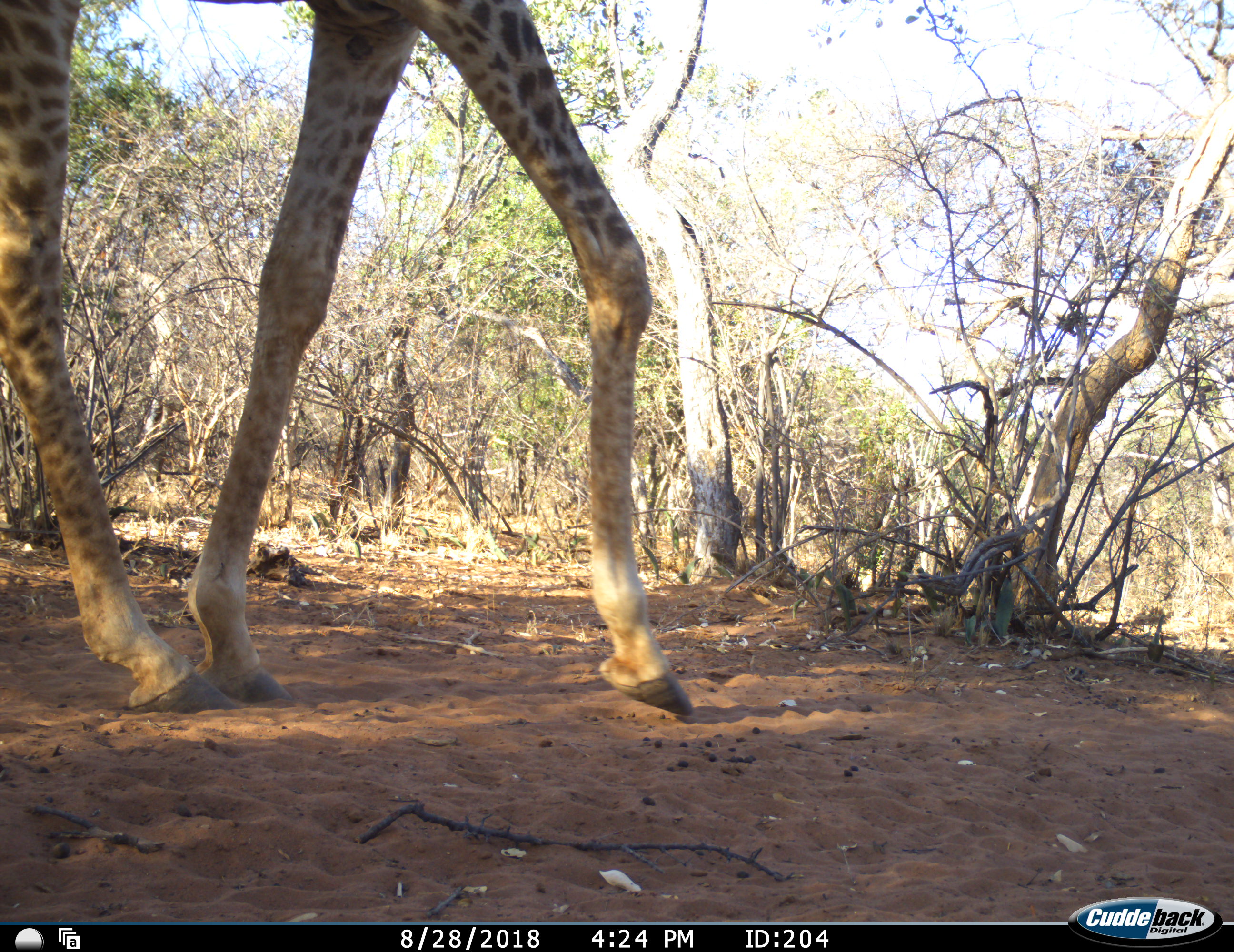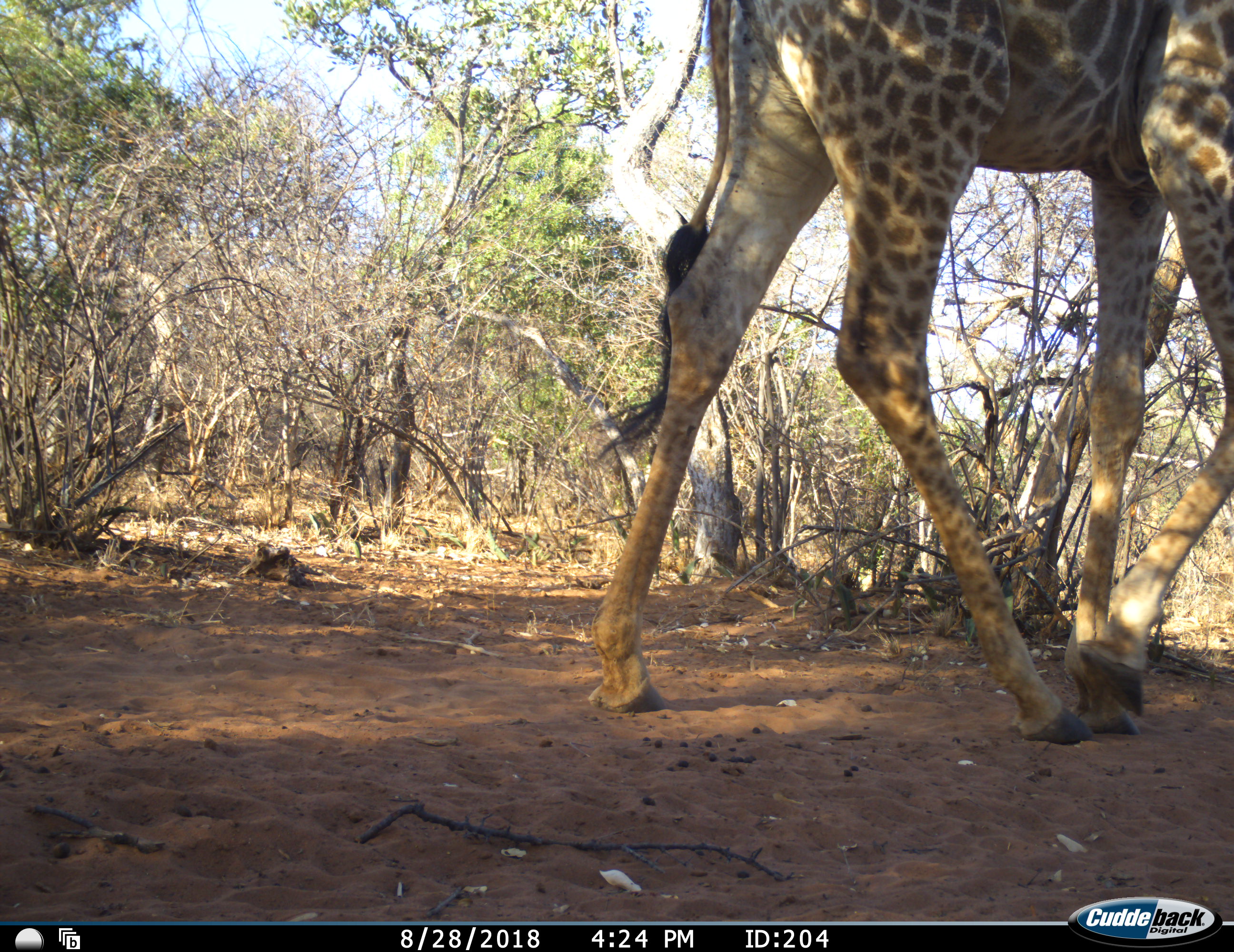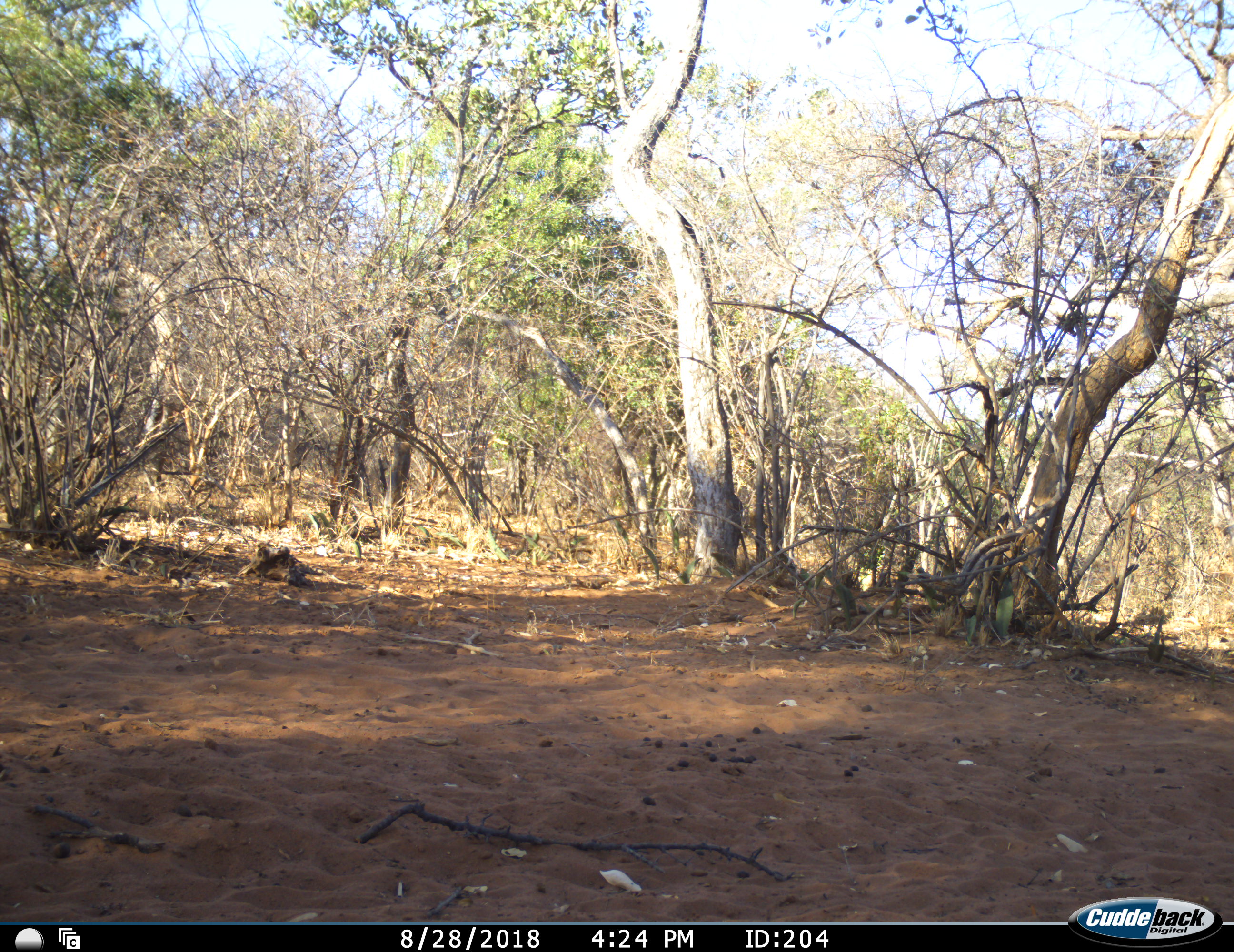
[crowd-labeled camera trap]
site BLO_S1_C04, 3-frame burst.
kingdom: Animalia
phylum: Chordata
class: Mammalia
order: Artiodactyla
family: Giraffidae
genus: Giraffa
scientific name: Giraffa camelopardalis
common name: giraffe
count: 1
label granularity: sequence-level